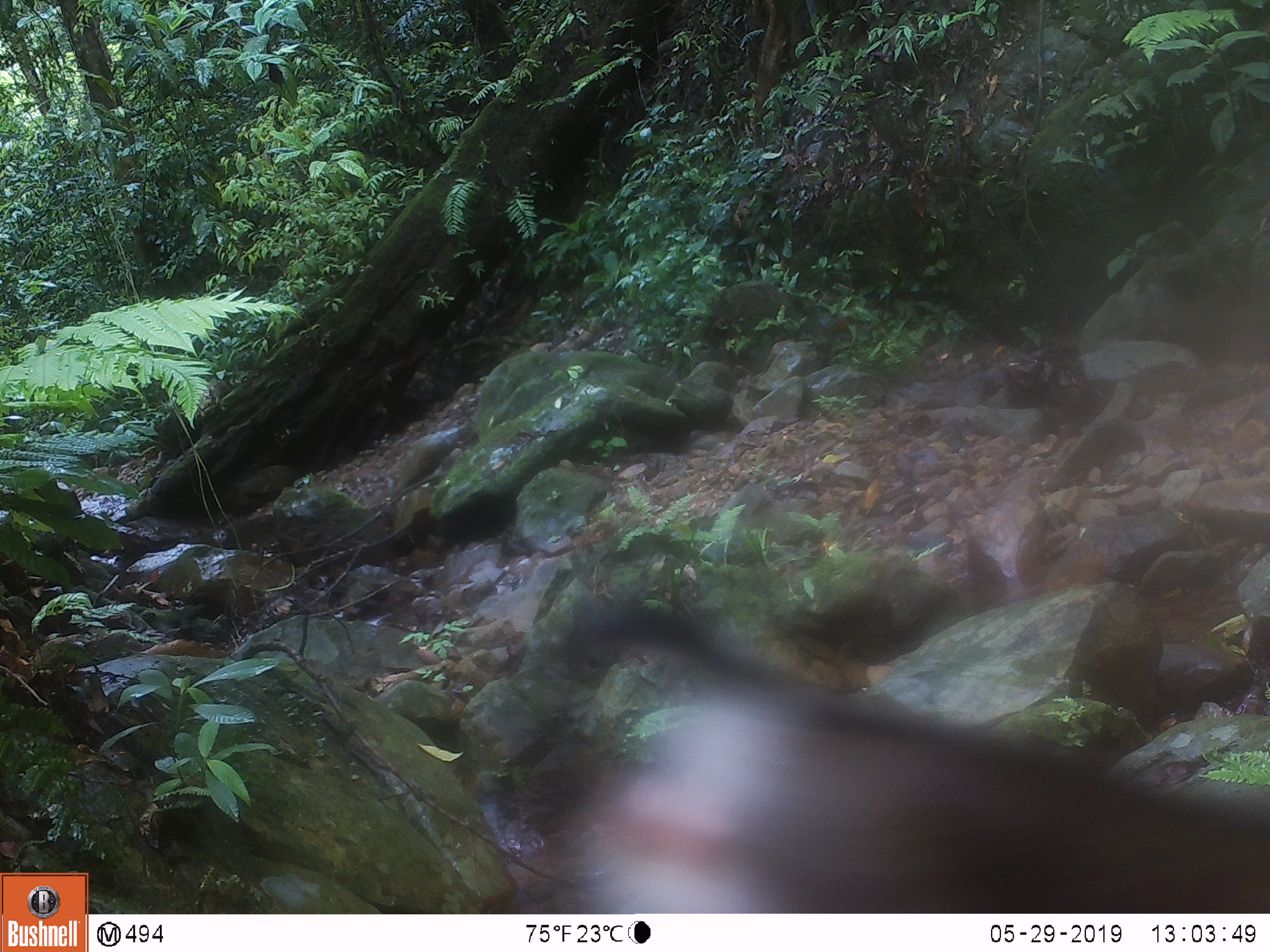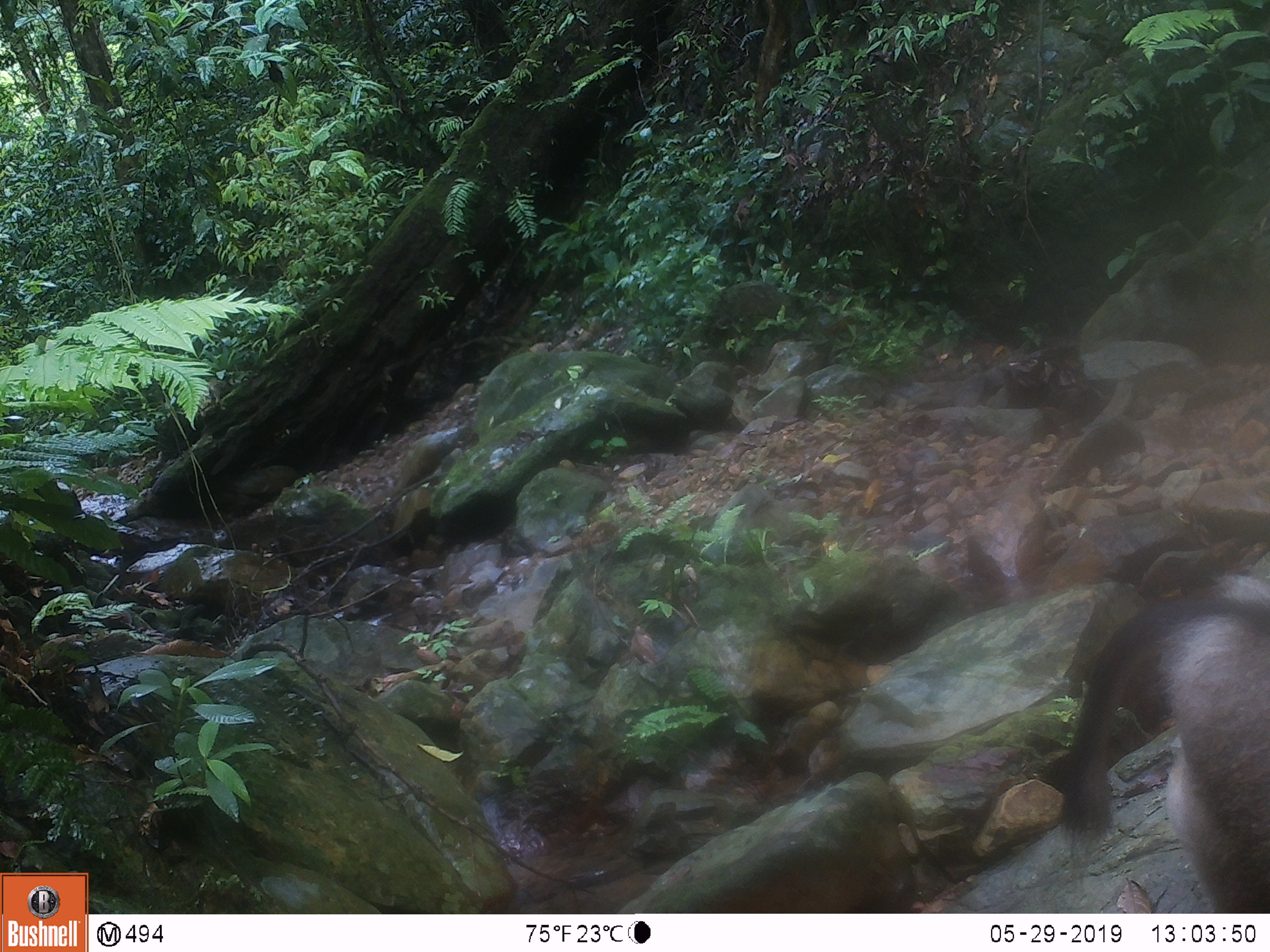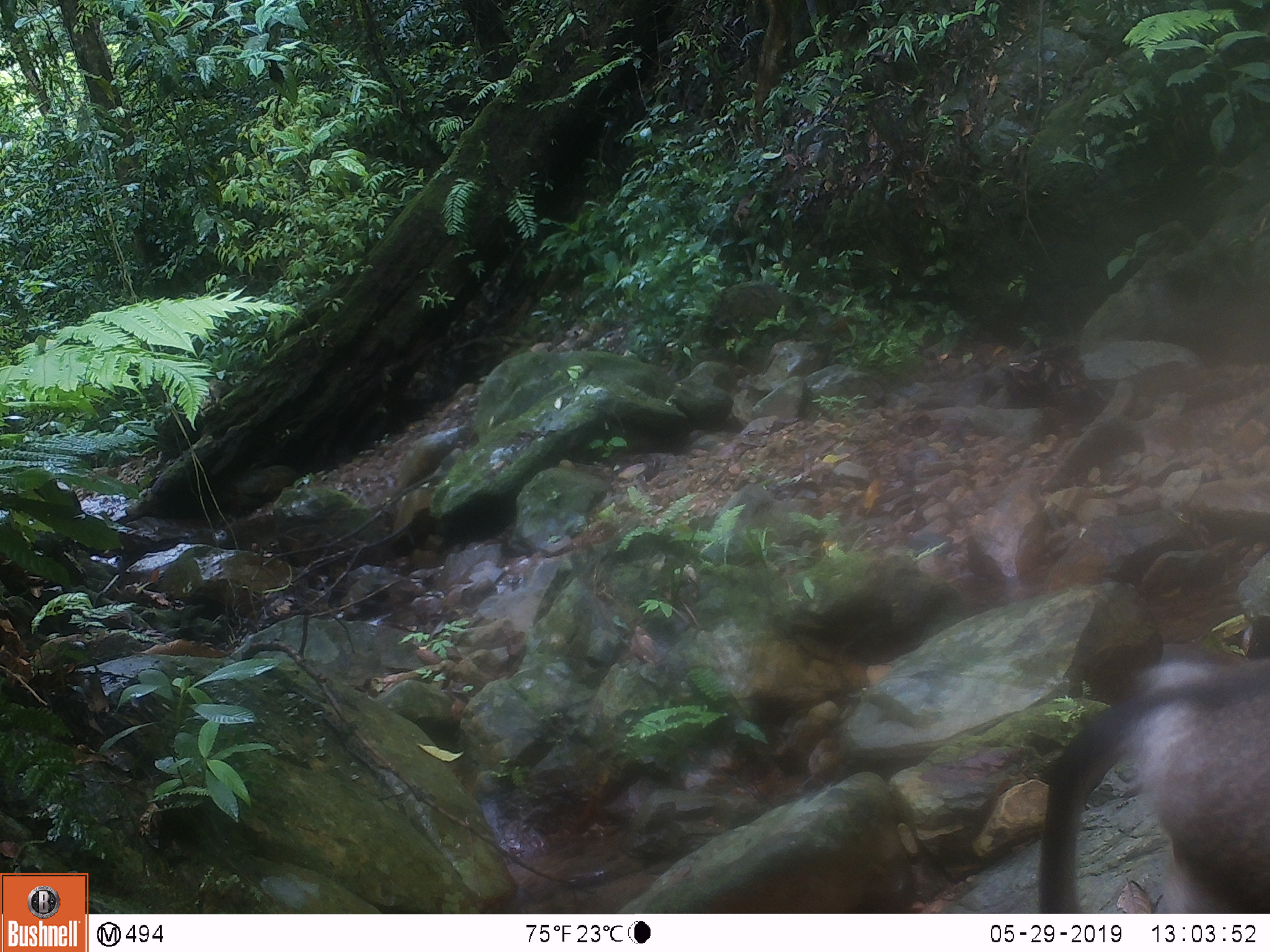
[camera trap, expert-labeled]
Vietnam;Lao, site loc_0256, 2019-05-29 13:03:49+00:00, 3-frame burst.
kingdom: Animalia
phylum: Chordata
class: Mammalia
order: Primates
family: Cercopithecidae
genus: Macaca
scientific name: Macaca nemestrina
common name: pig-tailed macaque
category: pig tailed macaque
Pig tailed macaque (pig-tailed macaque) (Macaca nemestrina). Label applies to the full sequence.